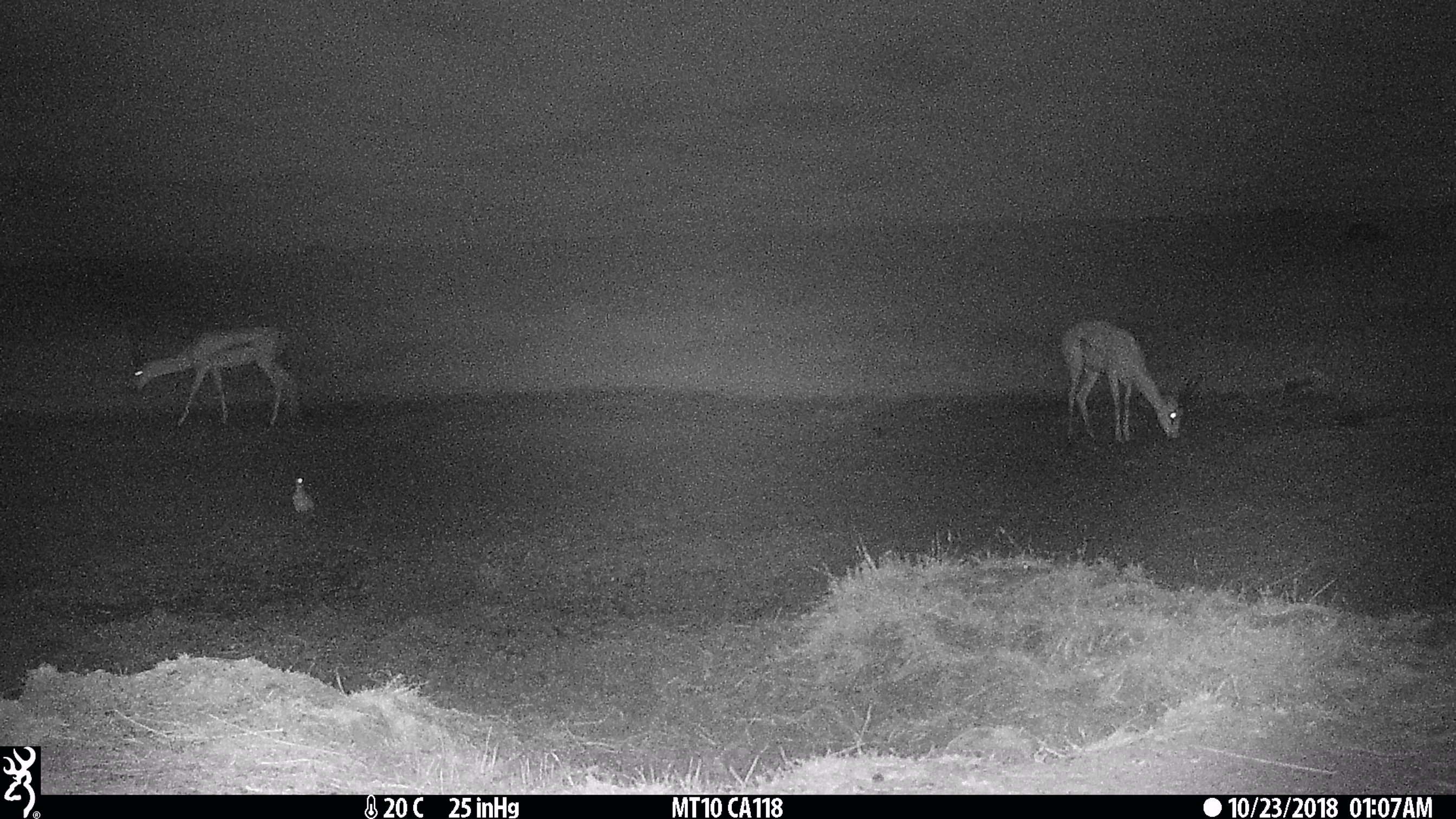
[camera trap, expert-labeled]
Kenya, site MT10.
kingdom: Animalia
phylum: Chordata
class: Mammalia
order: Artiodactyla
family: Bovidae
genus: Nanger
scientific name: Nanger granti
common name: grant's gazelle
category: gazelle grants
Gazelle grants (grant's gazelle) (Nanger granti).